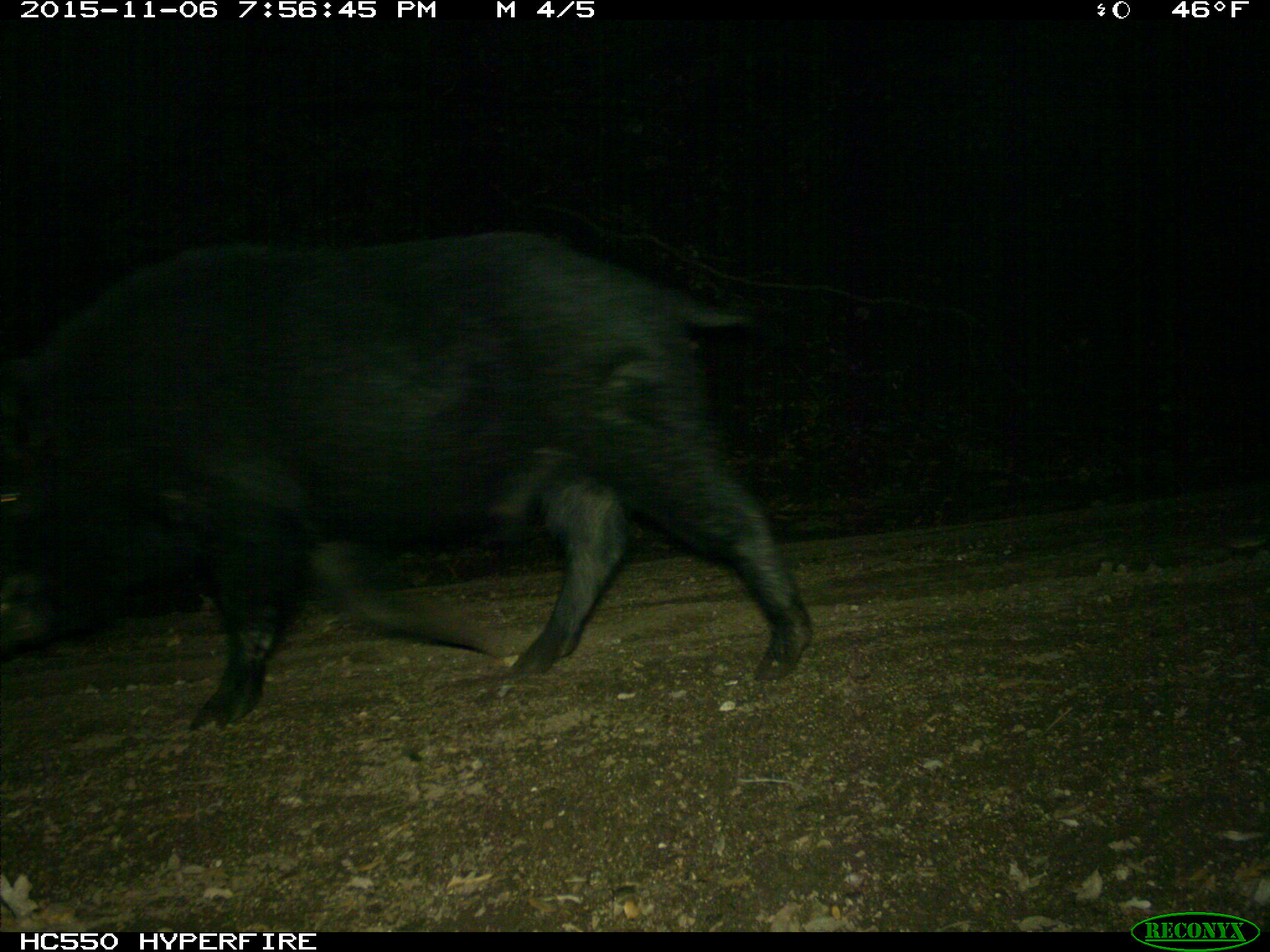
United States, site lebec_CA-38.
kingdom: Animalia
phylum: Chordata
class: Mammalia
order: Artiodactyla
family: Suidae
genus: Sus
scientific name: Sus scrofa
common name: wild boar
Sus scrofa (wild boar).